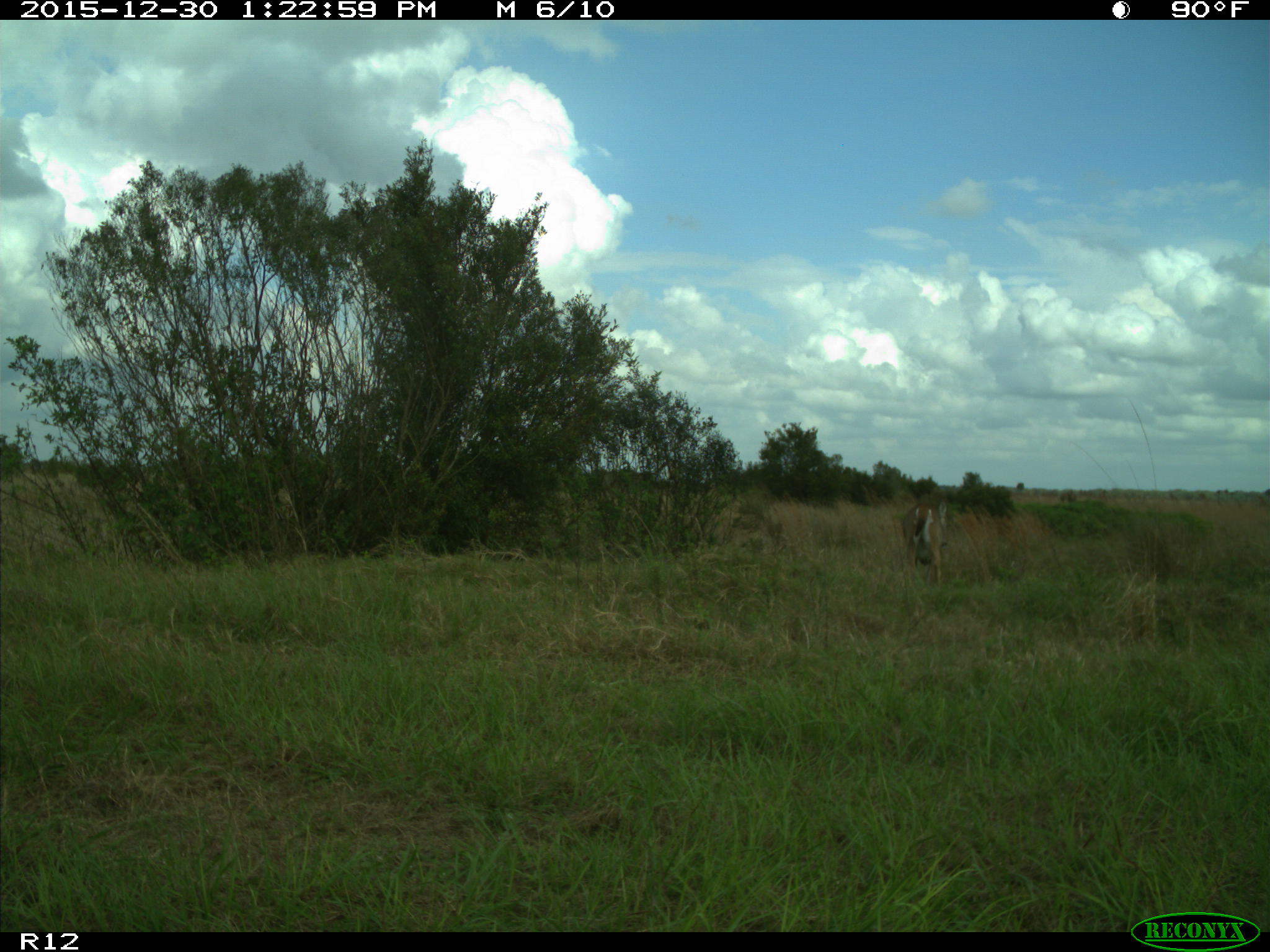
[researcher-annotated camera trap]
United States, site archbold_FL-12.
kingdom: Animalia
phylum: Chordata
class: Mammalia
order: Artiodactyla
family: Cervidae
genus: Odocoileus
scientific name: Odocoileus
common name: deer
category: unidentified deer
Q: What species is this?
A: Unidentified deer (deer) (Odocoileus).